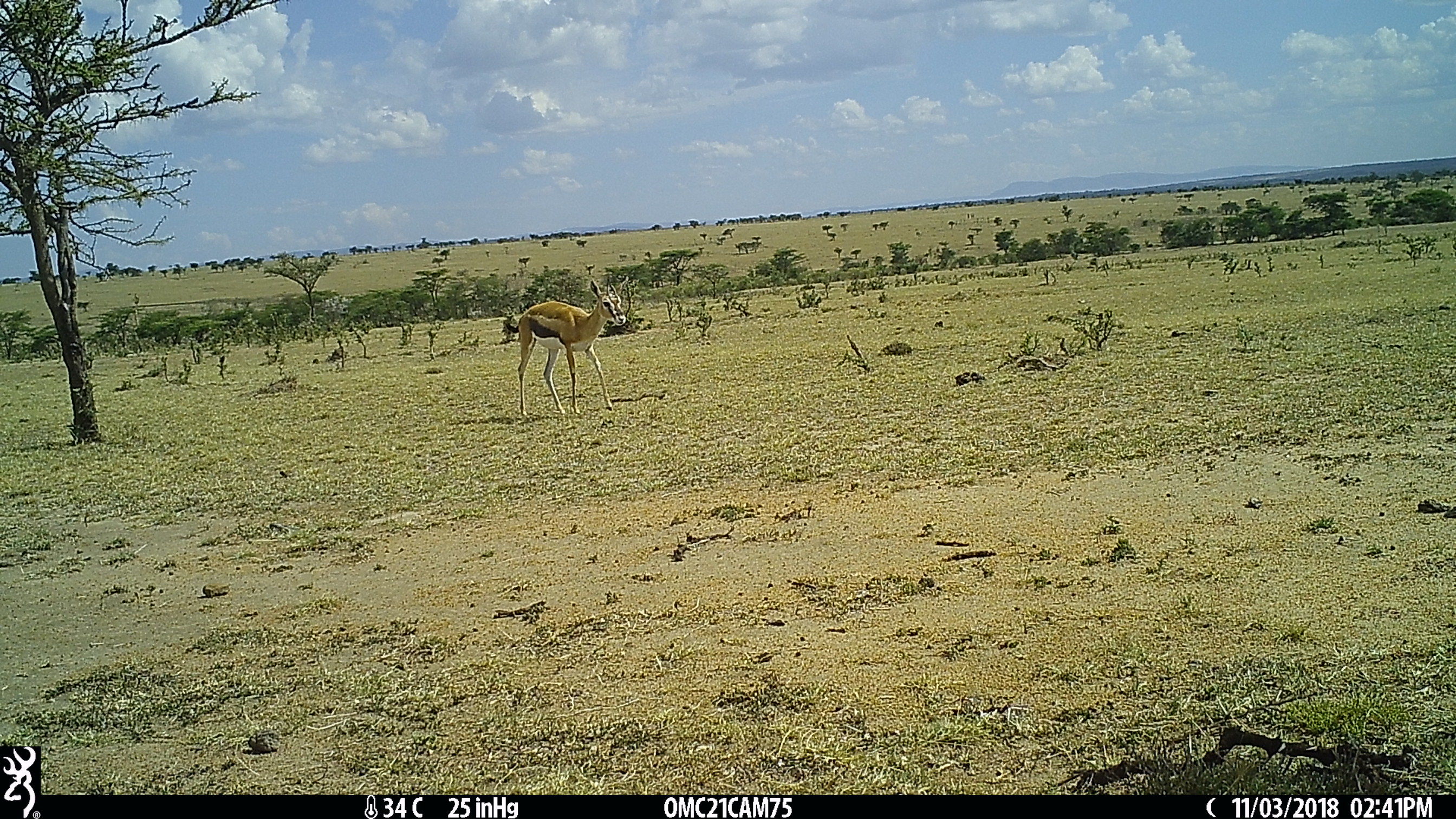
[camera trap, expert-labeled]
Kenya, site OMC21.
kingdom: Animalia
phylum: Chordata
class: Mammalia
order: Artiodactyla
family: Bovidae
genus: Eudorcas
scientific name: Eudorcas thomsonii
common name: thomon's gazelle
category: gazelle thomsons